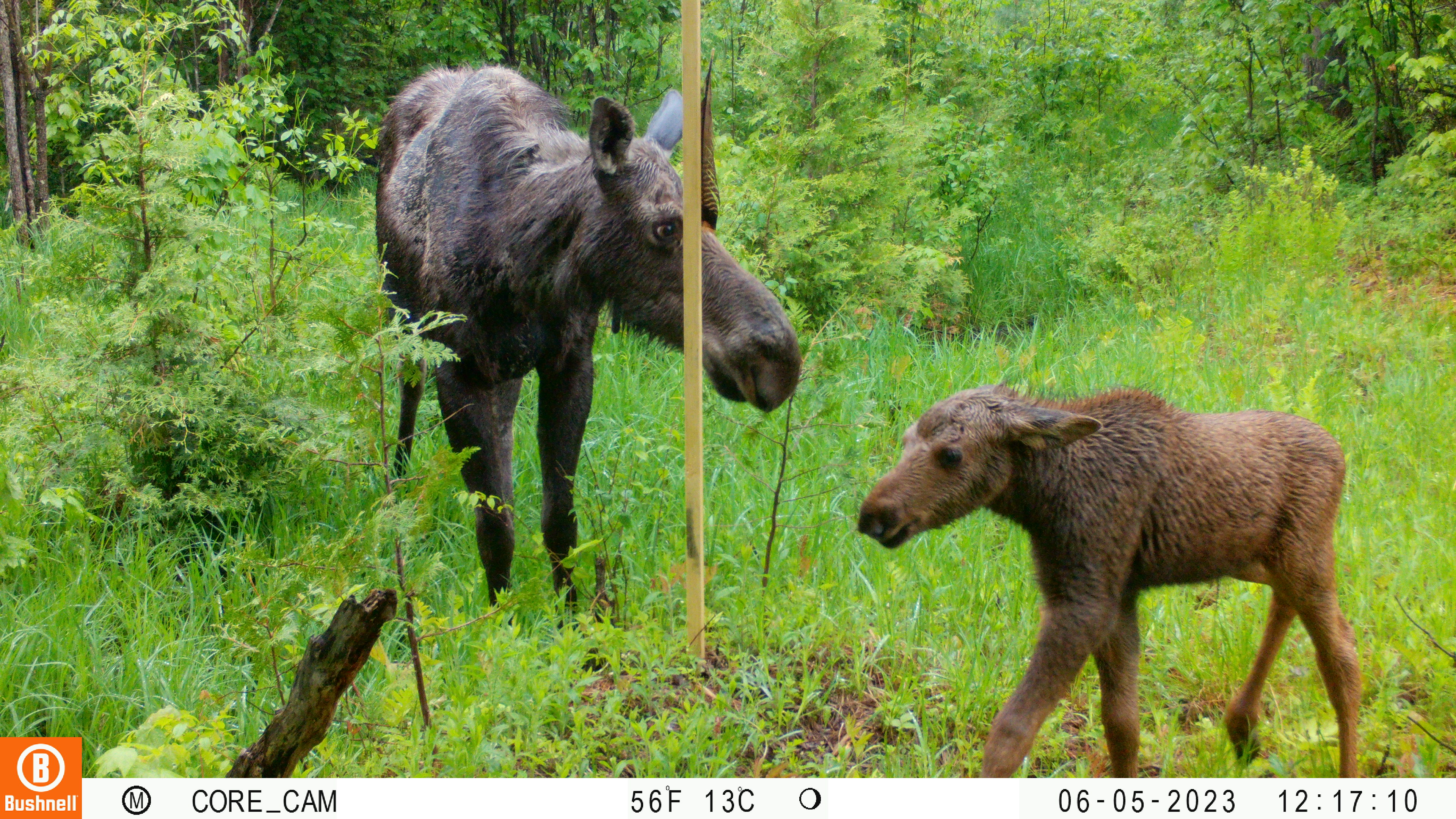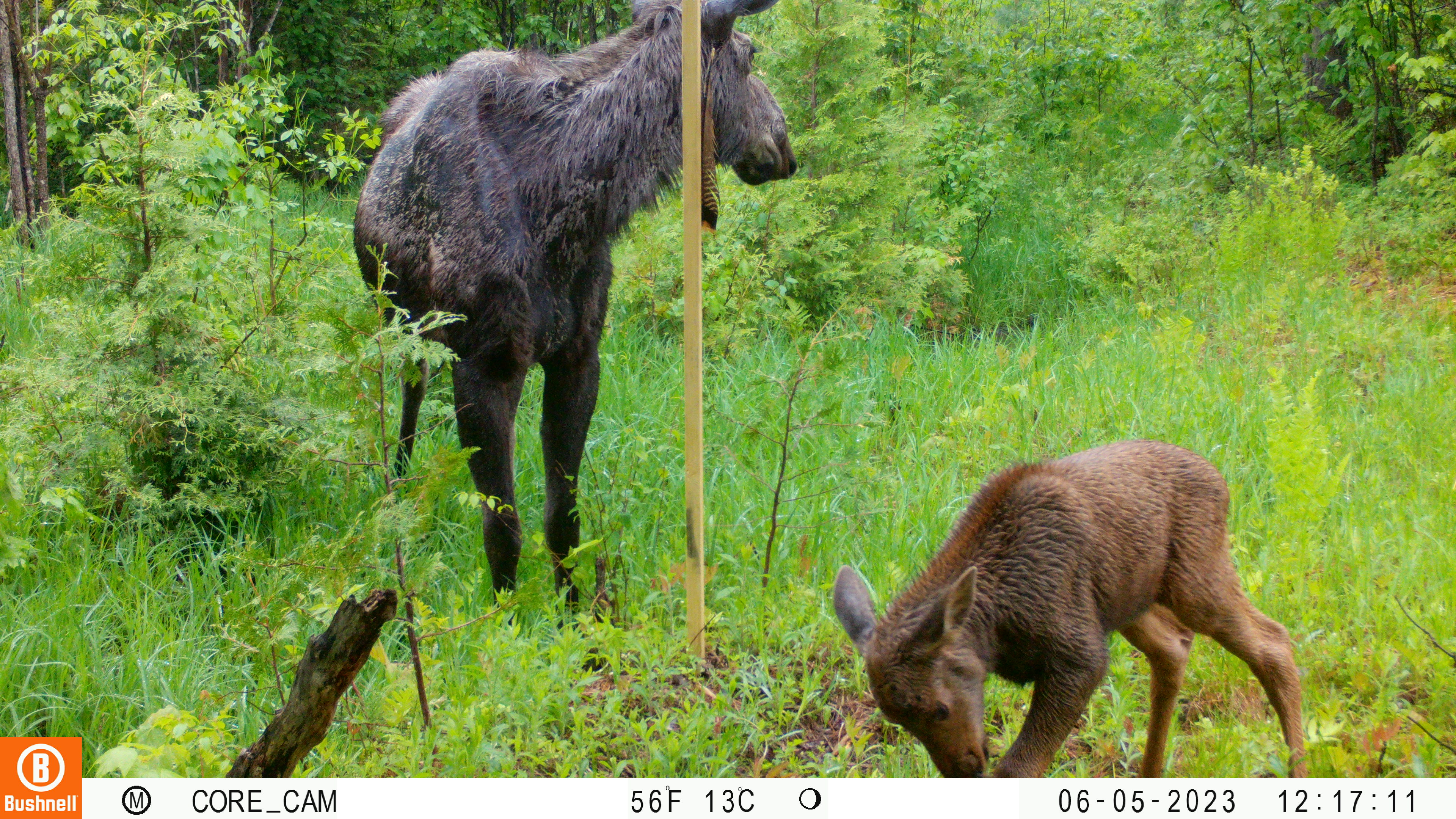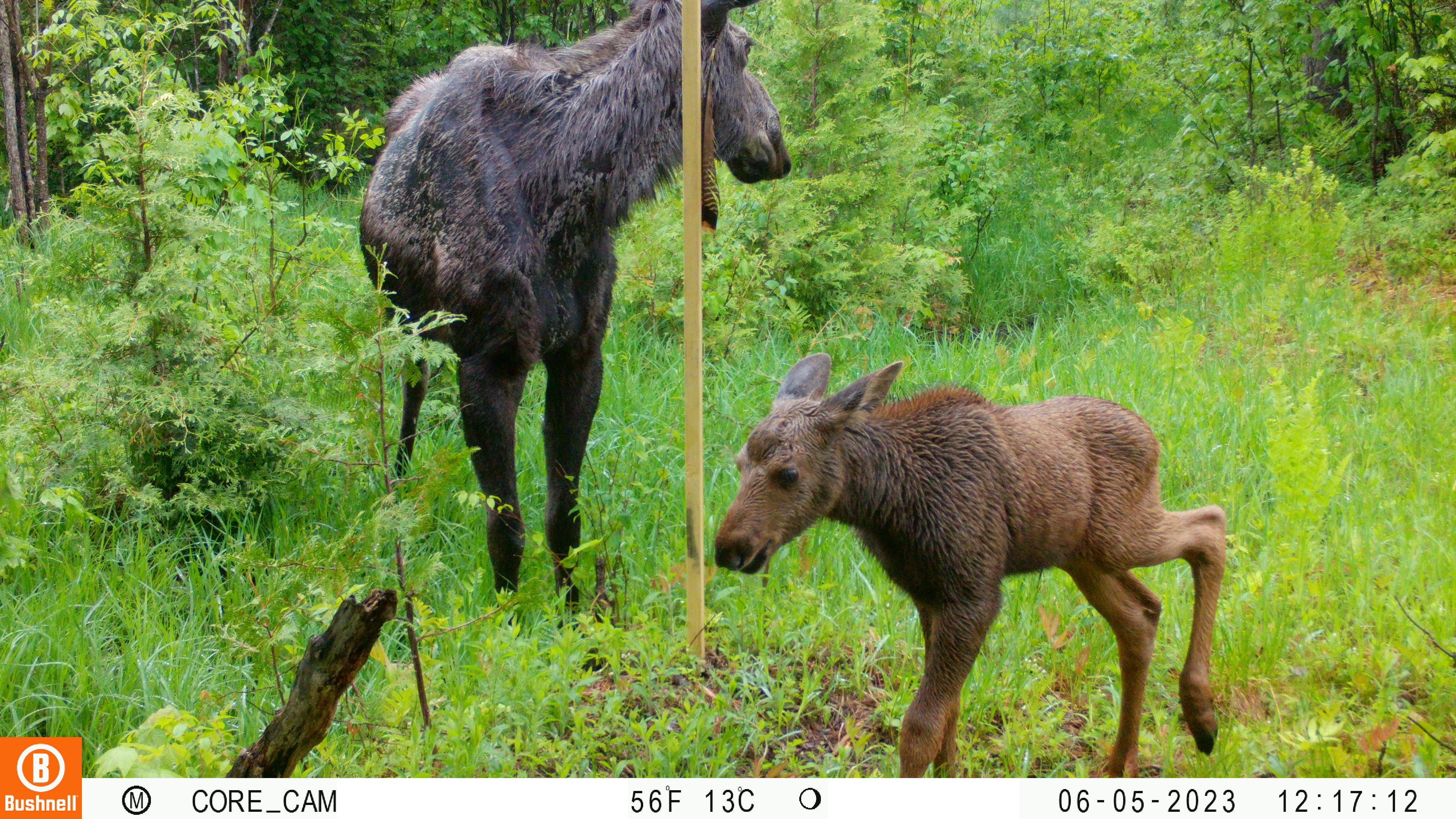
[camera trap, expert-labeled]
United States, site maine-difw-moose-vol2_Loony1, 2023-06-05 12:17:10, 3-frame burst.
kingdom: Animalia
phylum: Chordata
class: Mammalia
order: Artiodactyla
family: Cervidae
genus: Alces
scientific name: Alces alces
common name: moose